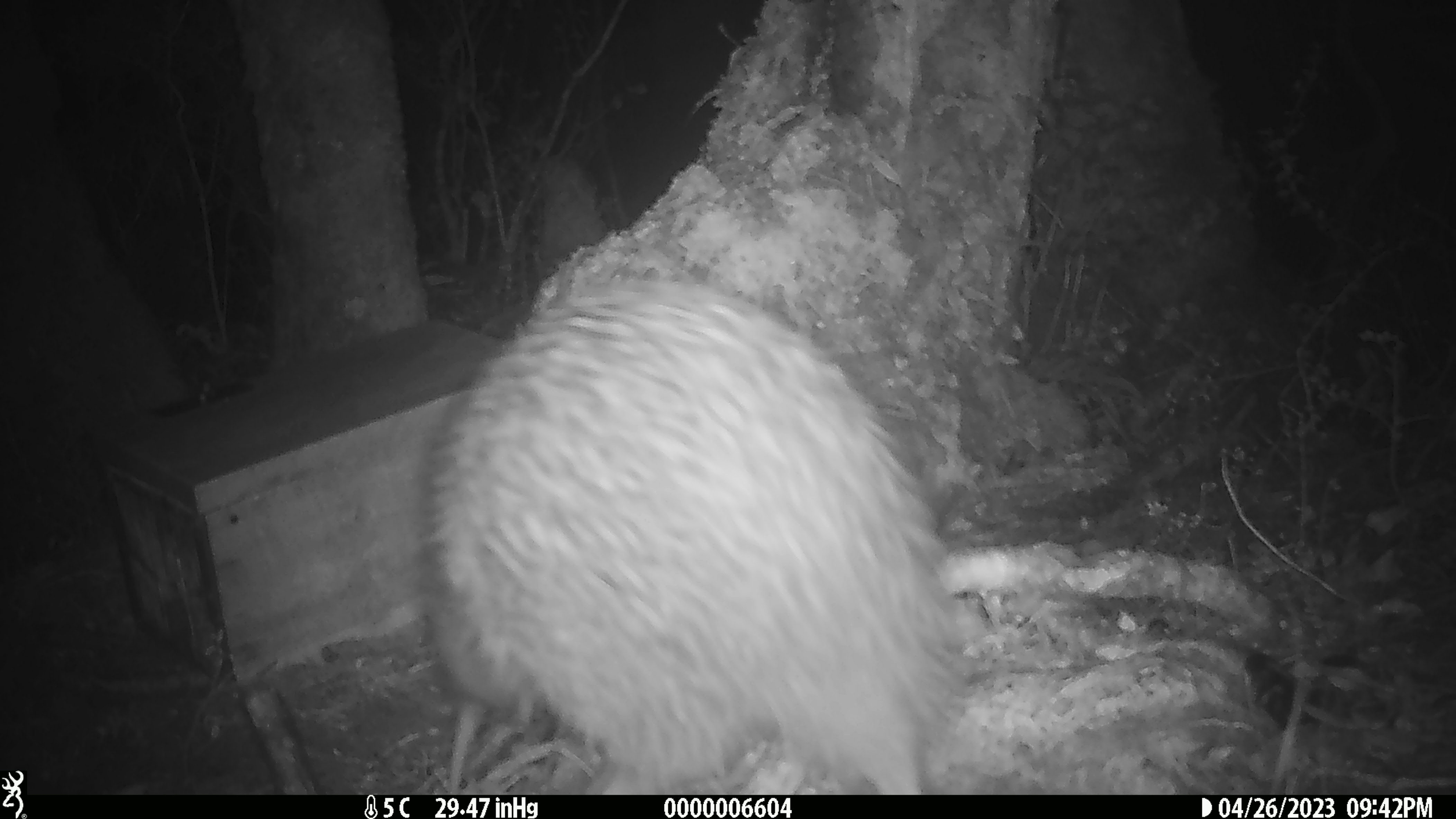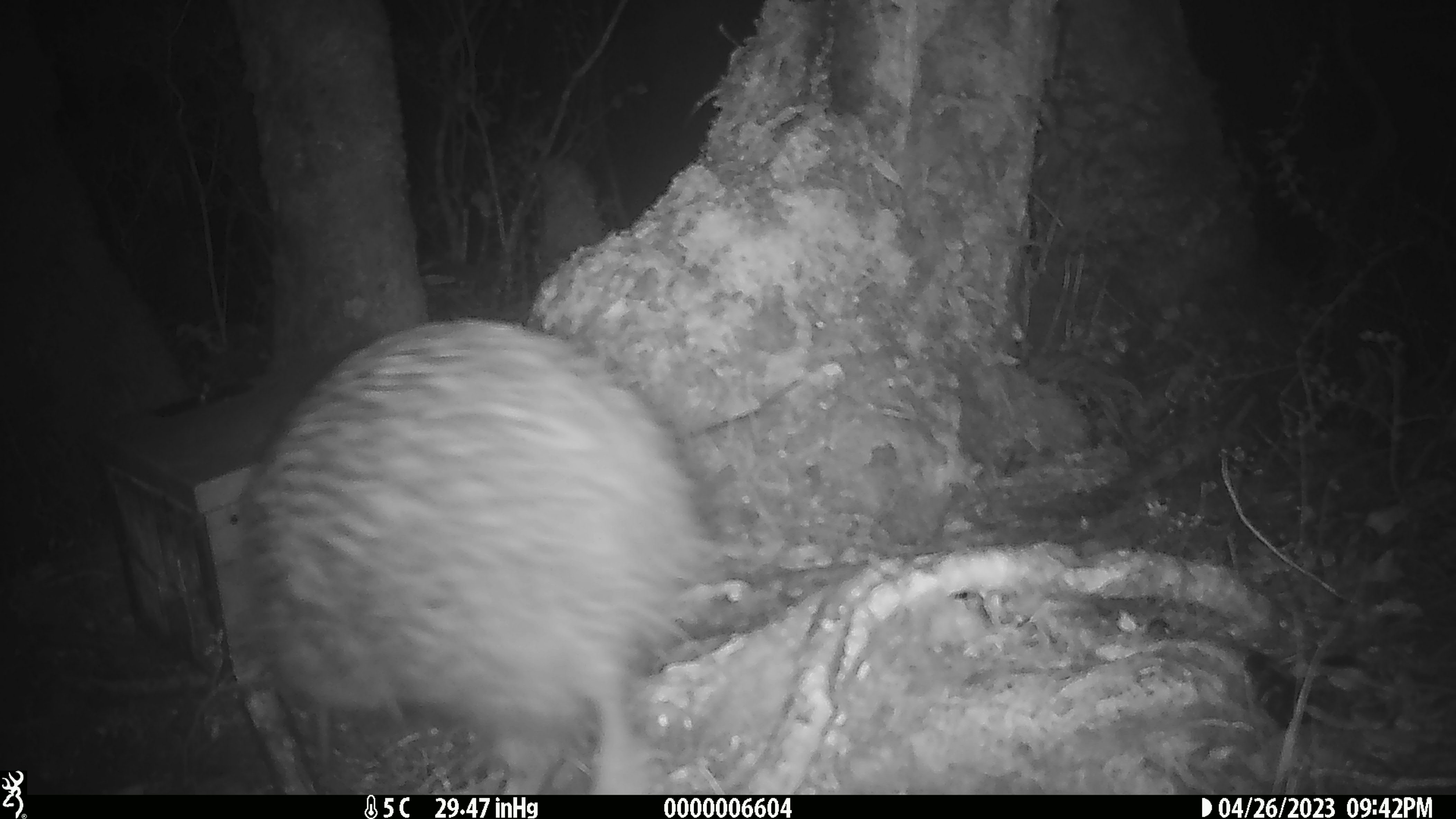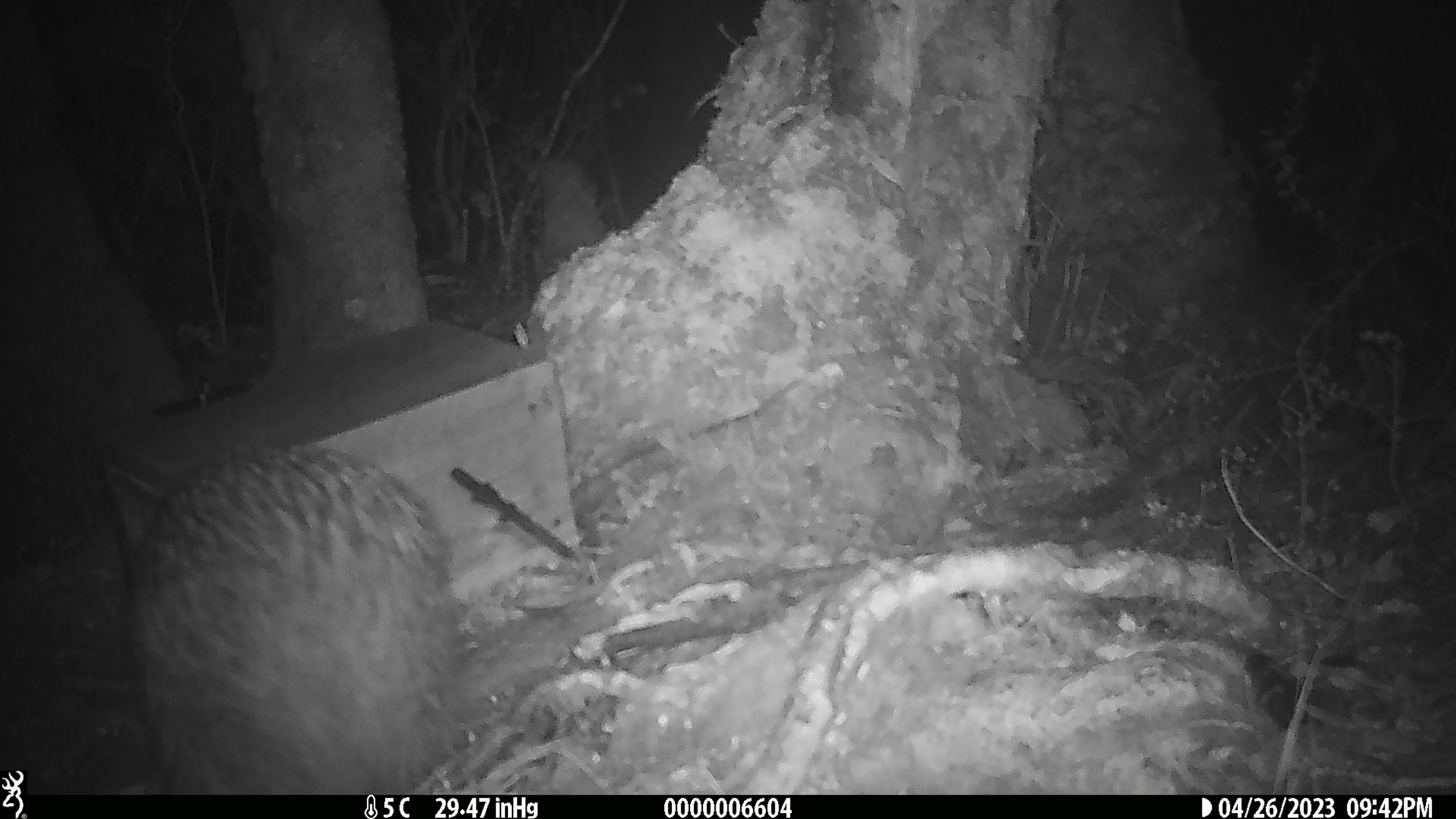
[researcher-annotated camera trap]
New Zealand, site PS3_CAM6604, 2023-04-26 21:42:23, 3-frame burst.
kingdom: Animalia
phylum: Chordata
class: Aves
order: Apterygiformes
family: Apterygidae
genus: Apteryx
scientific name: Apteryx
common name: kiwi